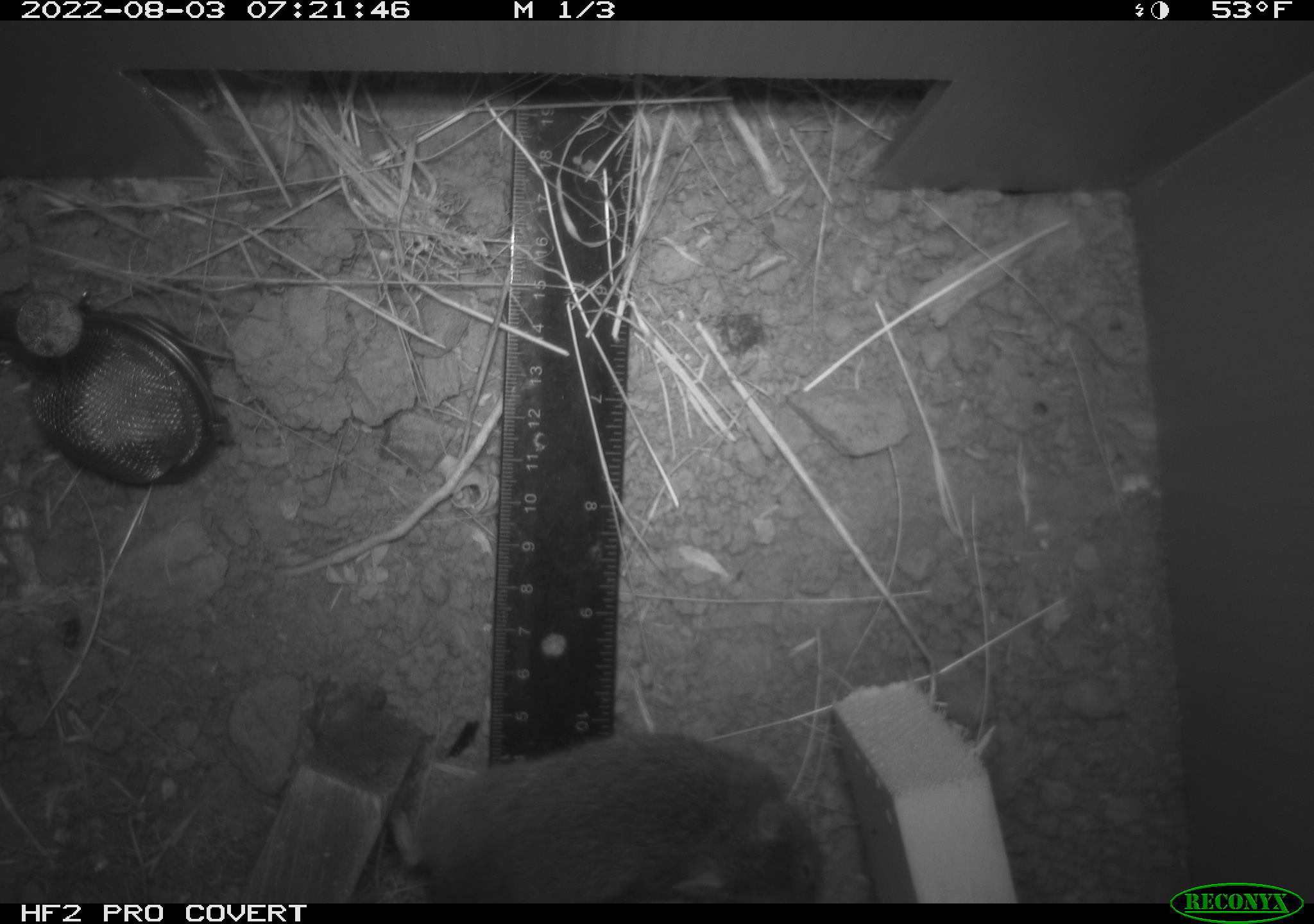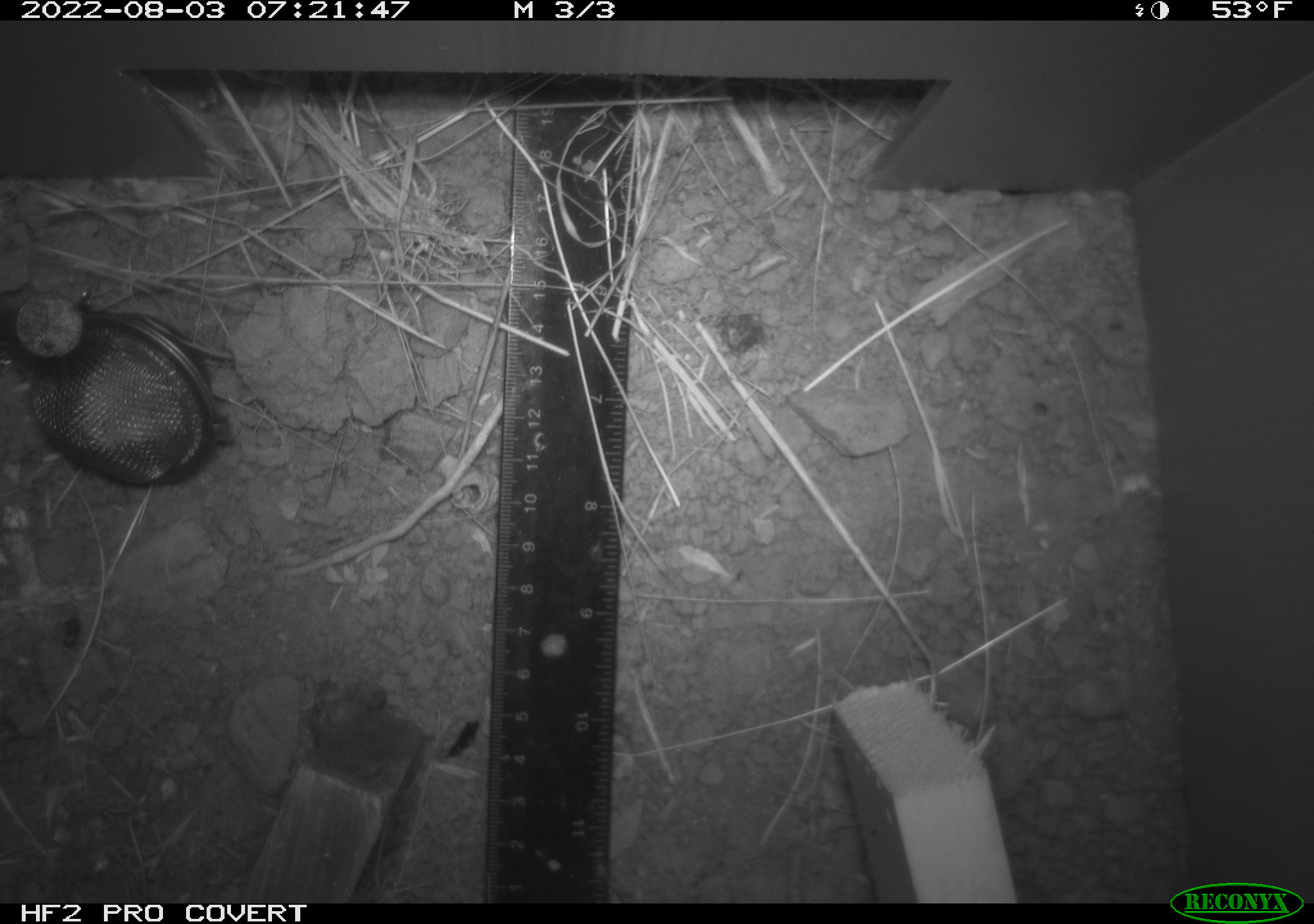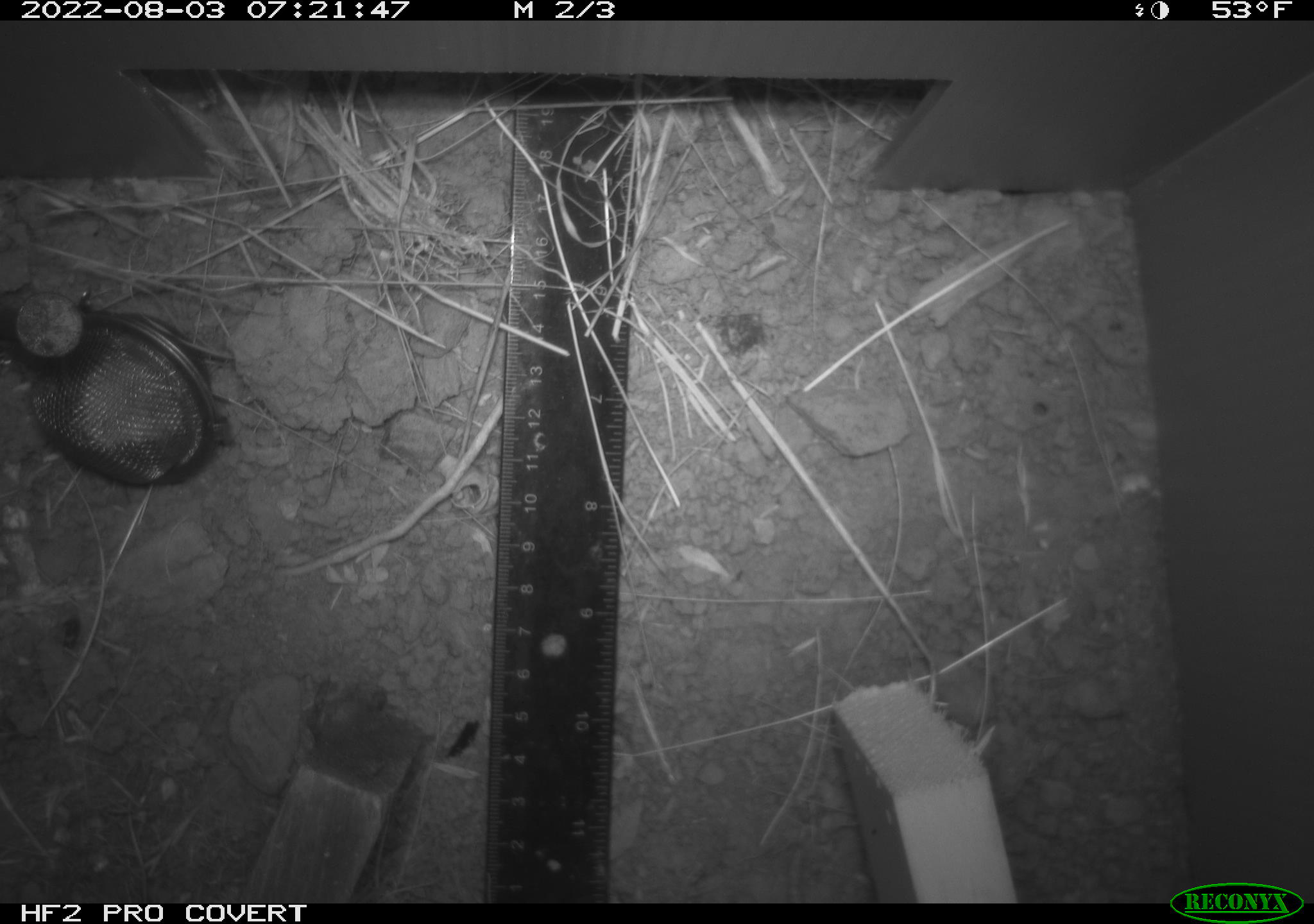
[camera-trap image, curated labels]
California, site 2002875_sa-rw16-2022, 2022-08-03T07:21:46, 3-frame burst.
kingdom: Animalia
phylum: Chordata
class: Mammalia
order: Rodentia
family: Cricetidae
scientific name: Arvicolinae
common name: voles, lemmings, and muskrats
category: arvicolinae subfamily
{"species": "arvicolinae subfamily (voles, lemmings, and muskrats) (Arvicolinae)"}